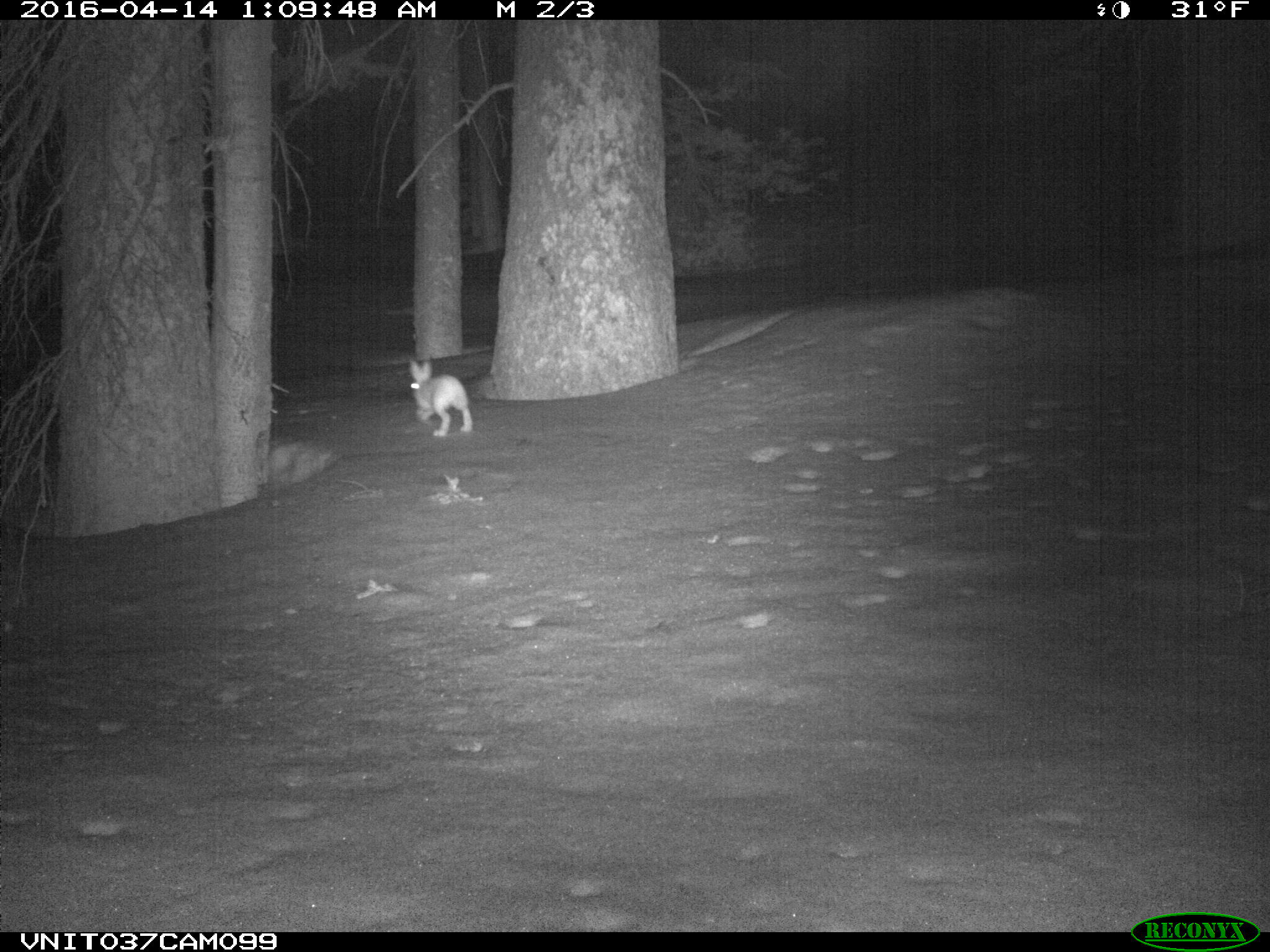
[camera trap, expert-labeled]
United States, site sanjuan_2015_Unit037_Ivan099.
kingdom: Animalia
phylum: Chordata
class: Mammalia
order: Lagomorpha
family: Leporidae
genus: Lepus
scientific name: Lepus americanus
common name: snowshoe hare